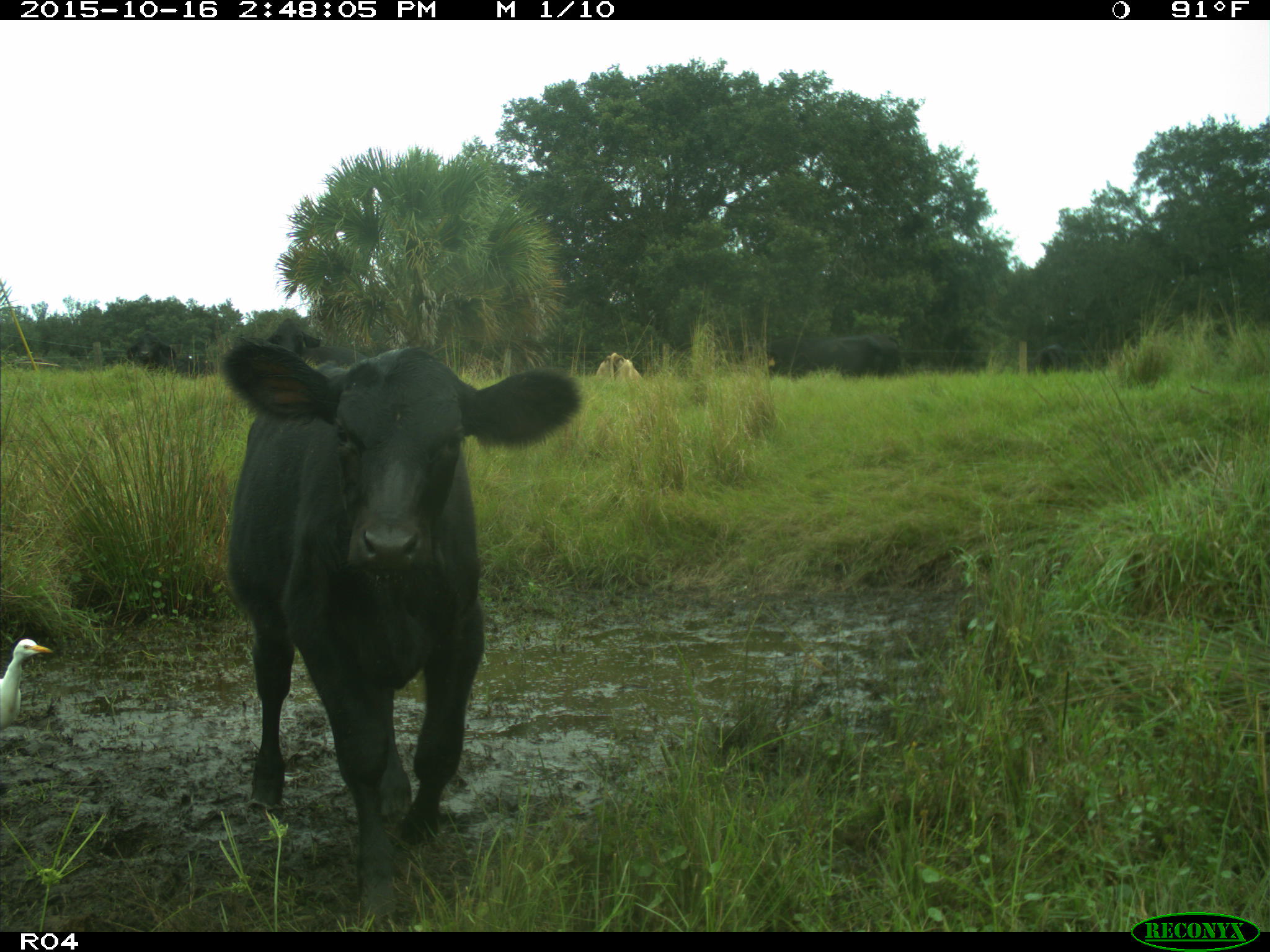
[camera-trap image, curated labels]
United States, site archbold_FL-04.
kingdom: Animalia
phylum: Chordata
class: Mammalia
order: Artiodactyla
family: Bovidae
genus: Bos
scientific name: Bos taurus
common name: domestic cow